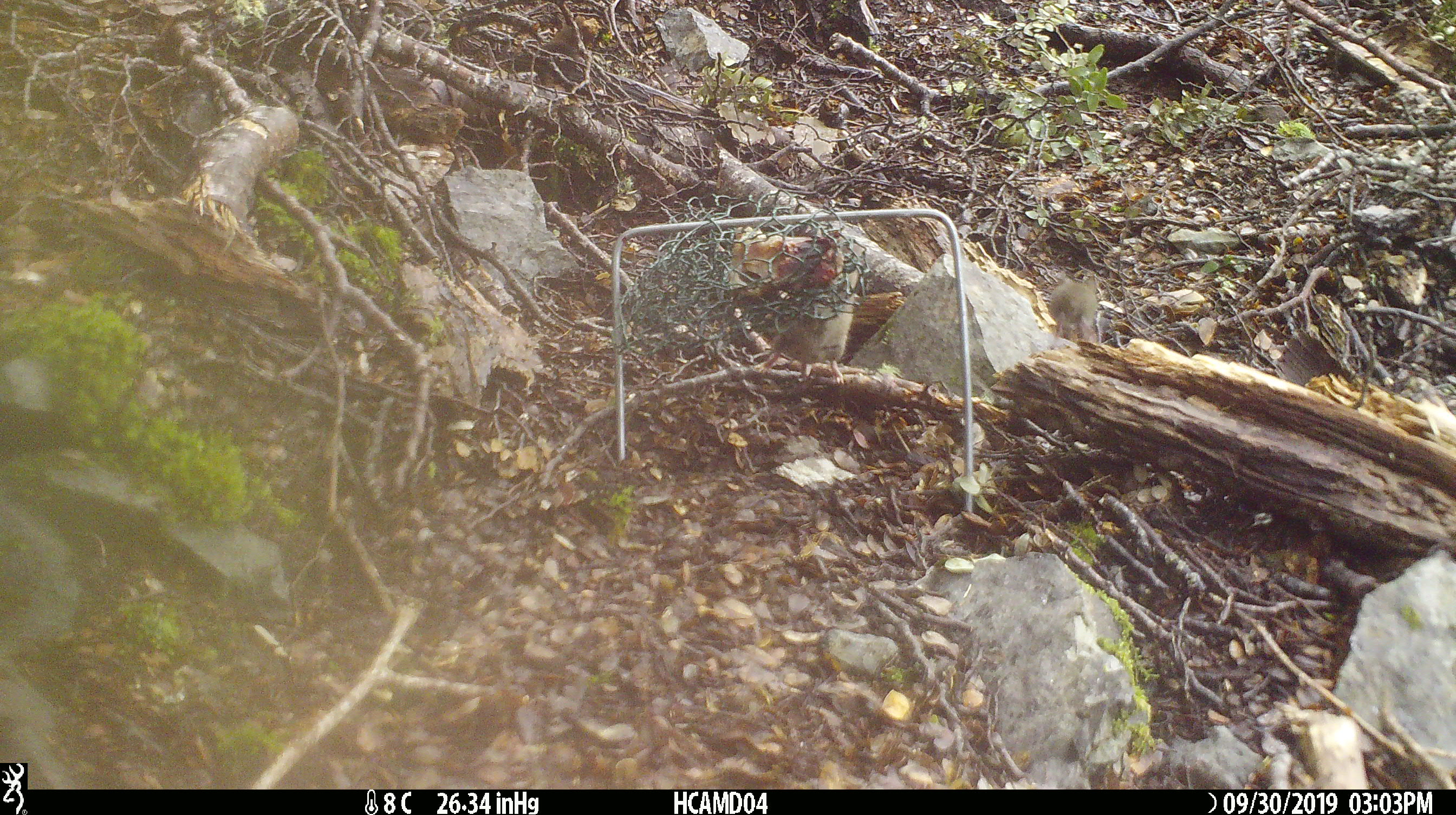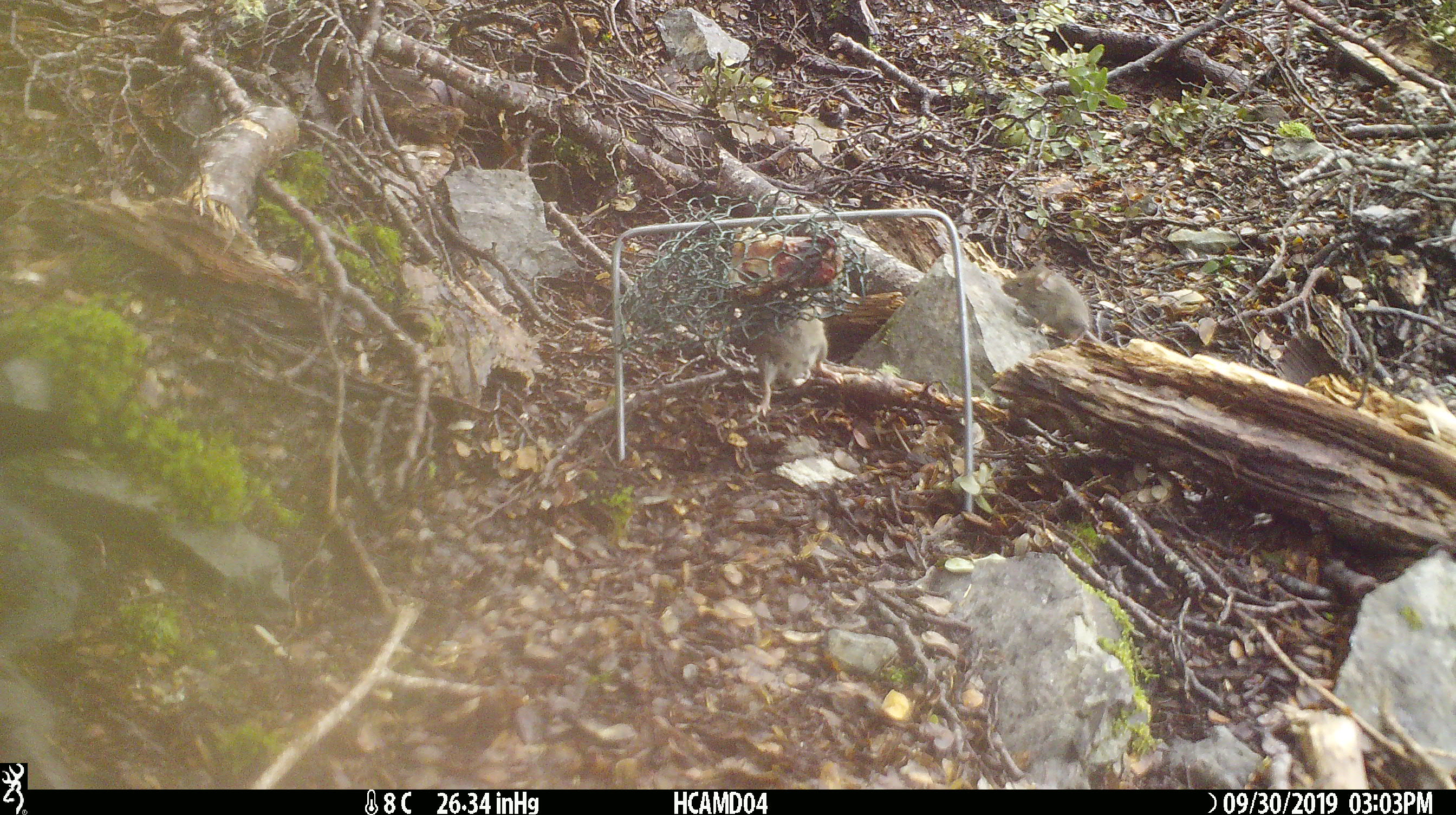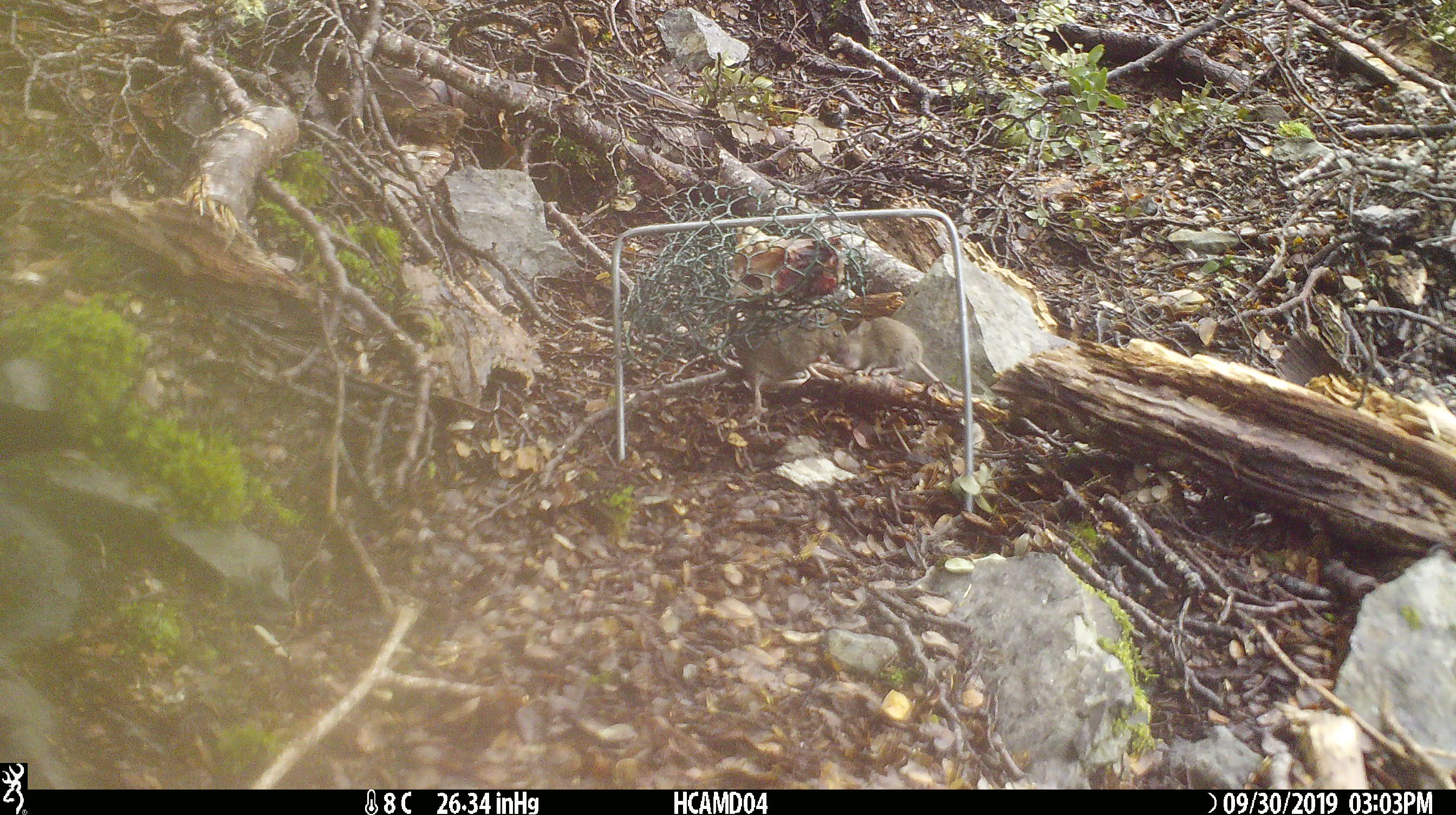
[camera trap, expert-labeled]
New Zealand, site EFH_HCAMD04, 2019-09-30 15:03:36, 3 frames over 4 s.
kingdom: Animalia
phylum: Chordata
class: Mammalia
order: Rodentia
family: Muridae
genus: Mus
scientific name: Mus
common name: mouse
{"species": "mouse (Mus)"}